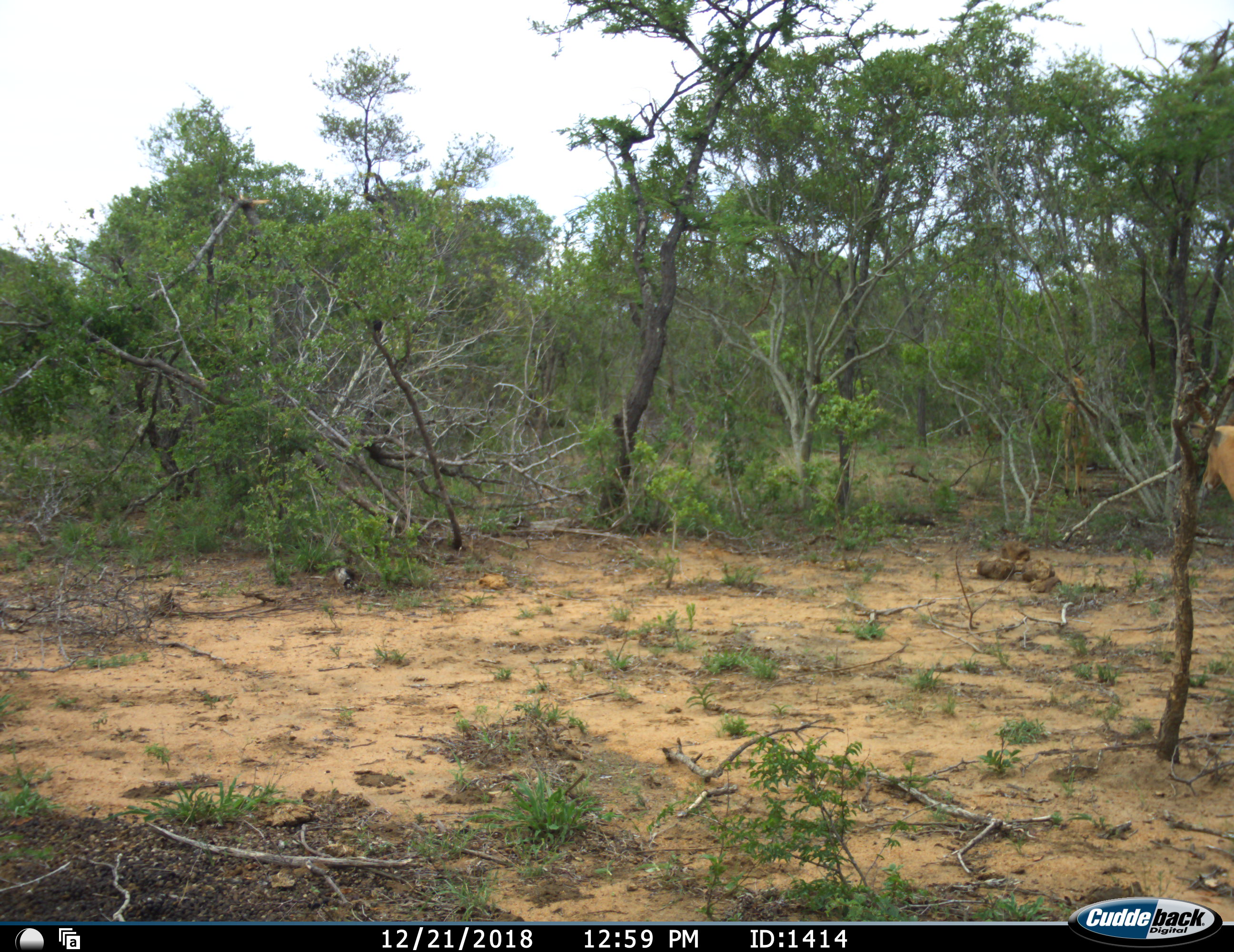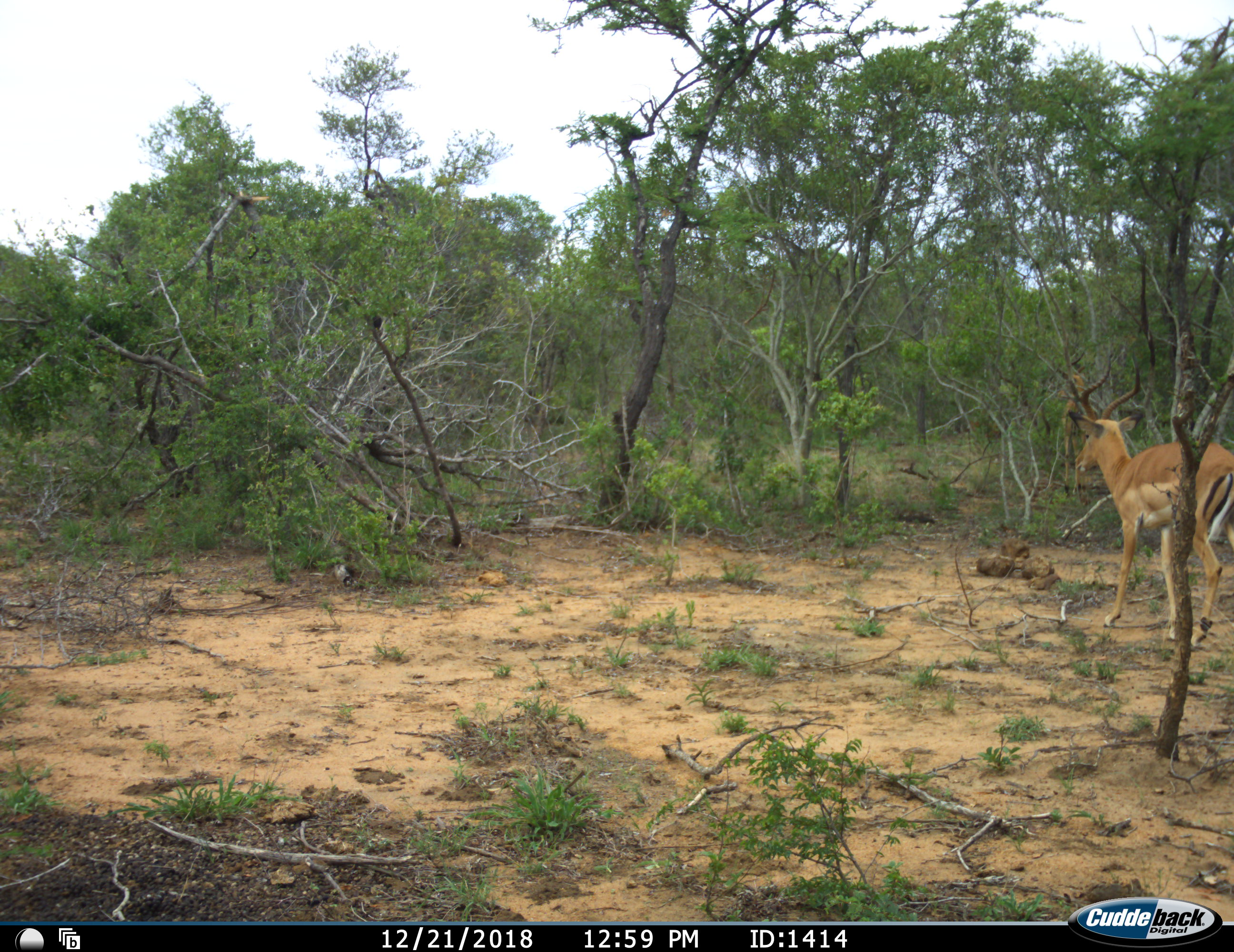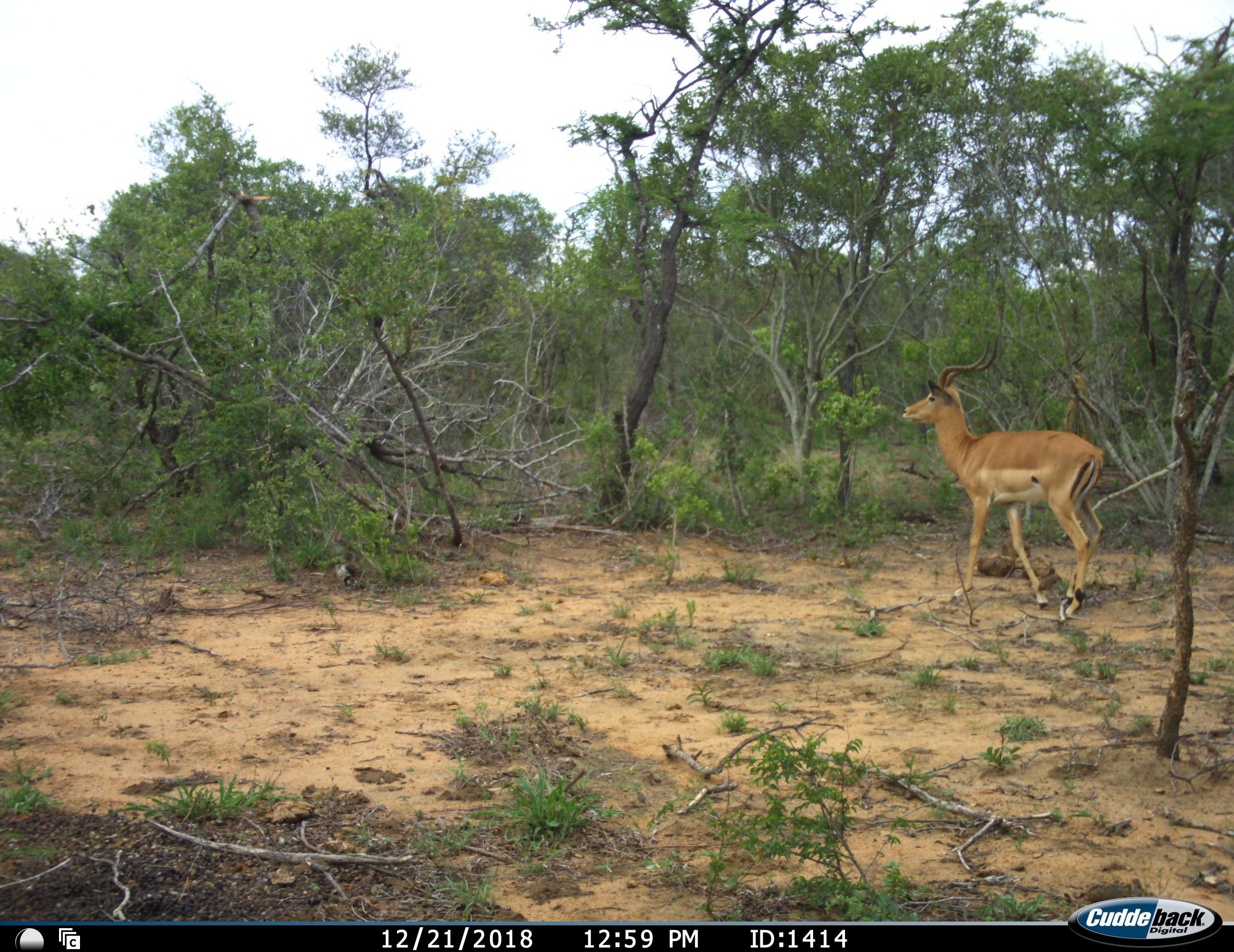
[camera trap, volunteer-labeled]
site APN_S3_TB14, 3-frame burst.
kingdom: Animalia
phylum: Chordata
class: Mammalia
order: Artiodactyla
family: Bovidae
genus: Aepyceros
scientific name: Aepyceros melampus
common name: impala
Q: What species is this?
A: Impala (Aepyceros melampus).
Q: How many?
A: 1.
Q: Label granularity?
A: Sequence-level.